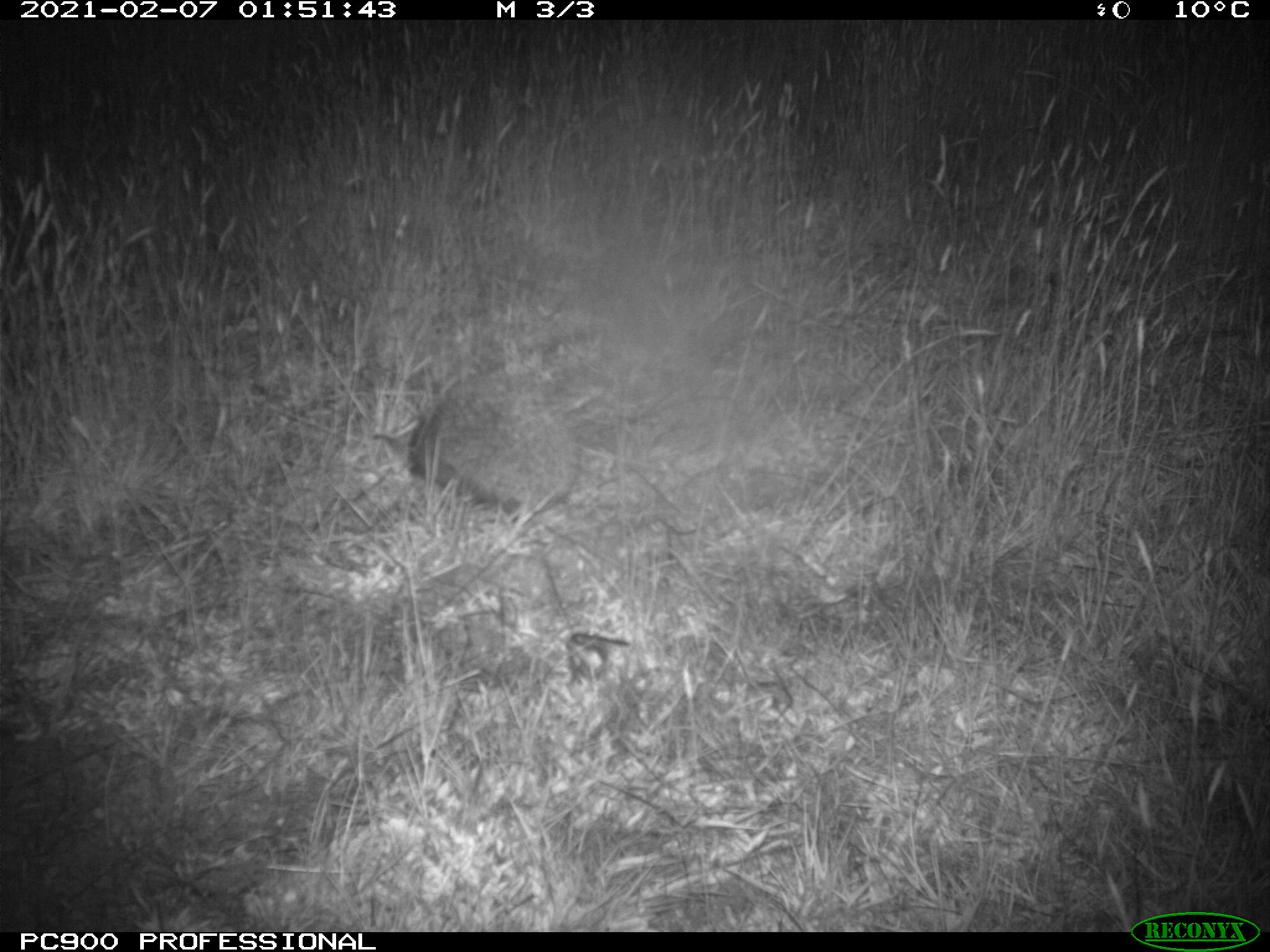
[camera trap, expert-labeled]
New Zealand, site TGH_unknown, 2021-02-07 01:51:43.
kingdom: Animalia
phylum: Chordata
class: Mammalia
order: Eulipotyphla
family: Erinaceidae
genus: Erinaceus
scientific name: Erinaceus europaeus europaeus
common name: european hedgehog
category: hedgehog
Hedgehog (european hedgehog) (Erinaceus europaeus europaeus).